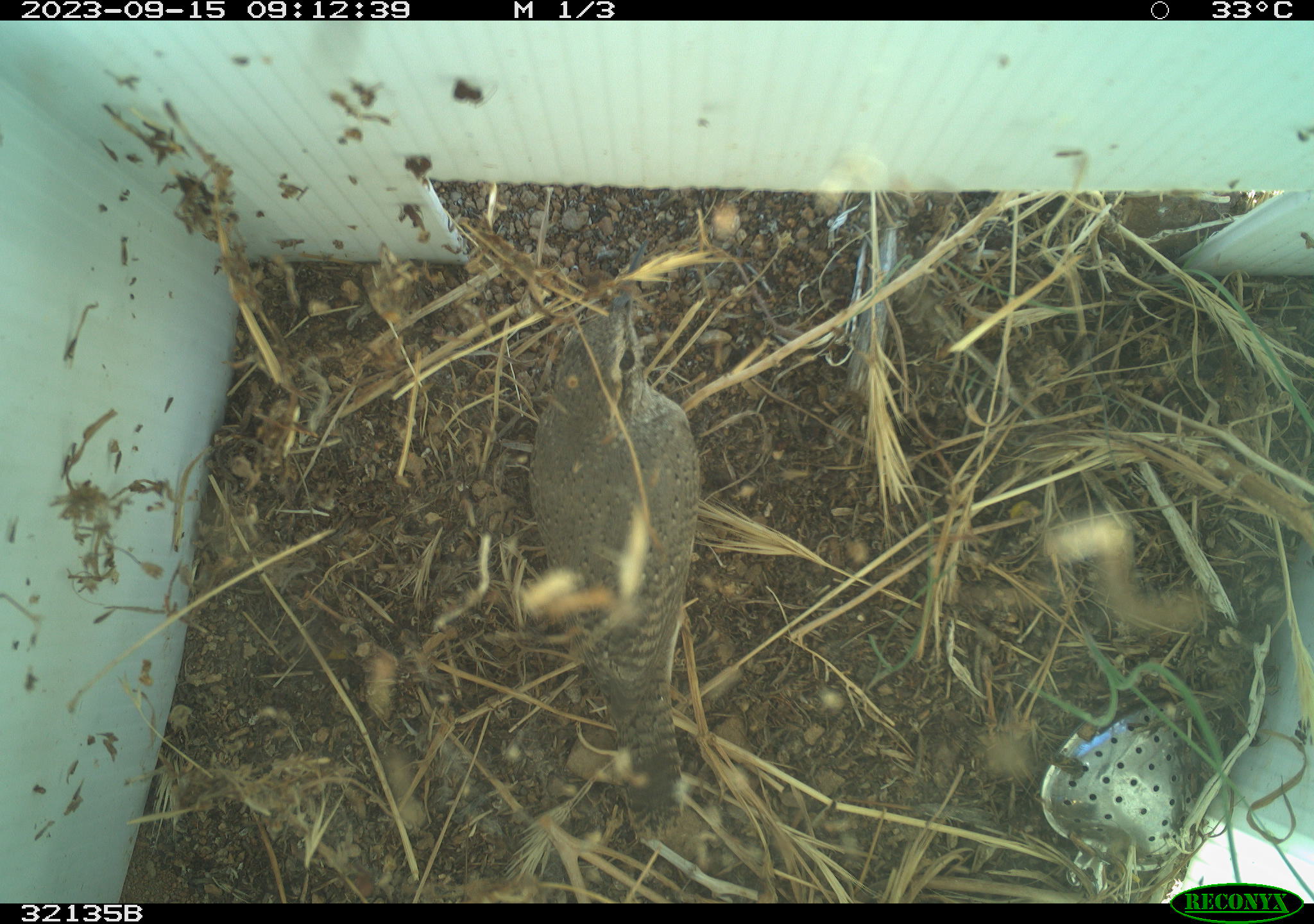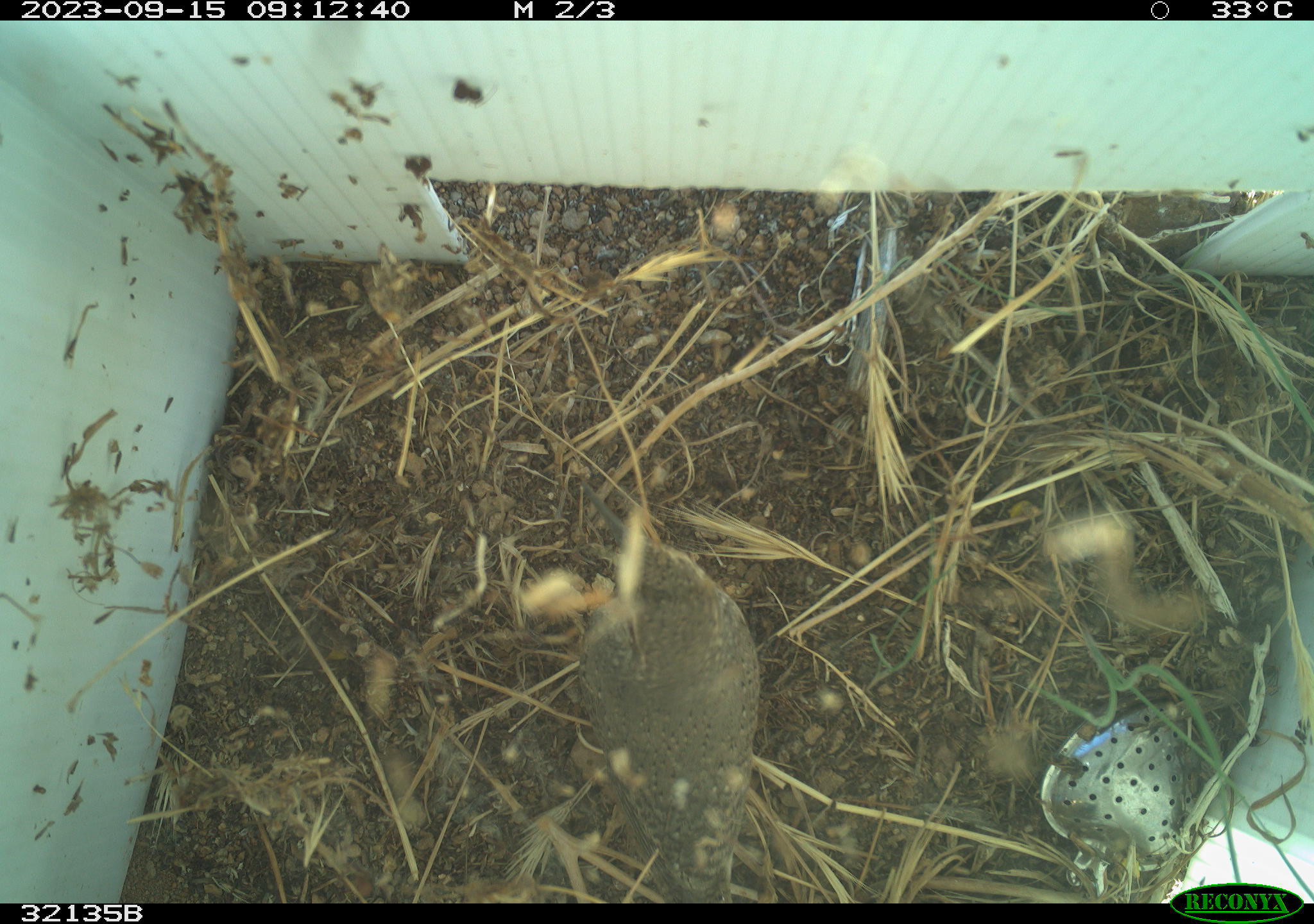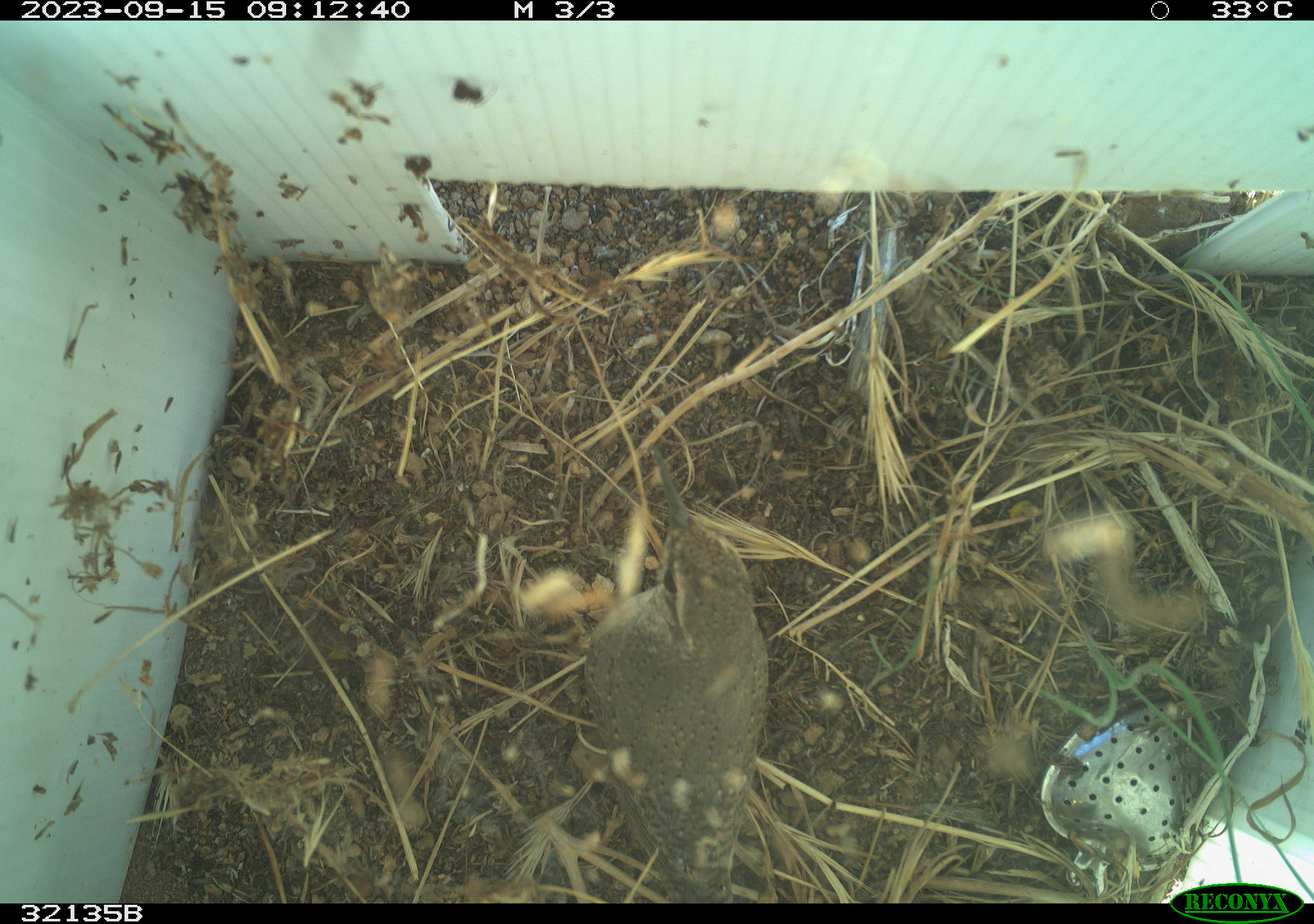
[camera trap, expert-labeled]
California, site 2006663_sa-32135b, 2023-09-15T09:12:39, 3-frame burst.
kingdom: Animalia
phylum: Chordata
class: Aves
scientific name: Aves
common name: bird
Bird (Aves).